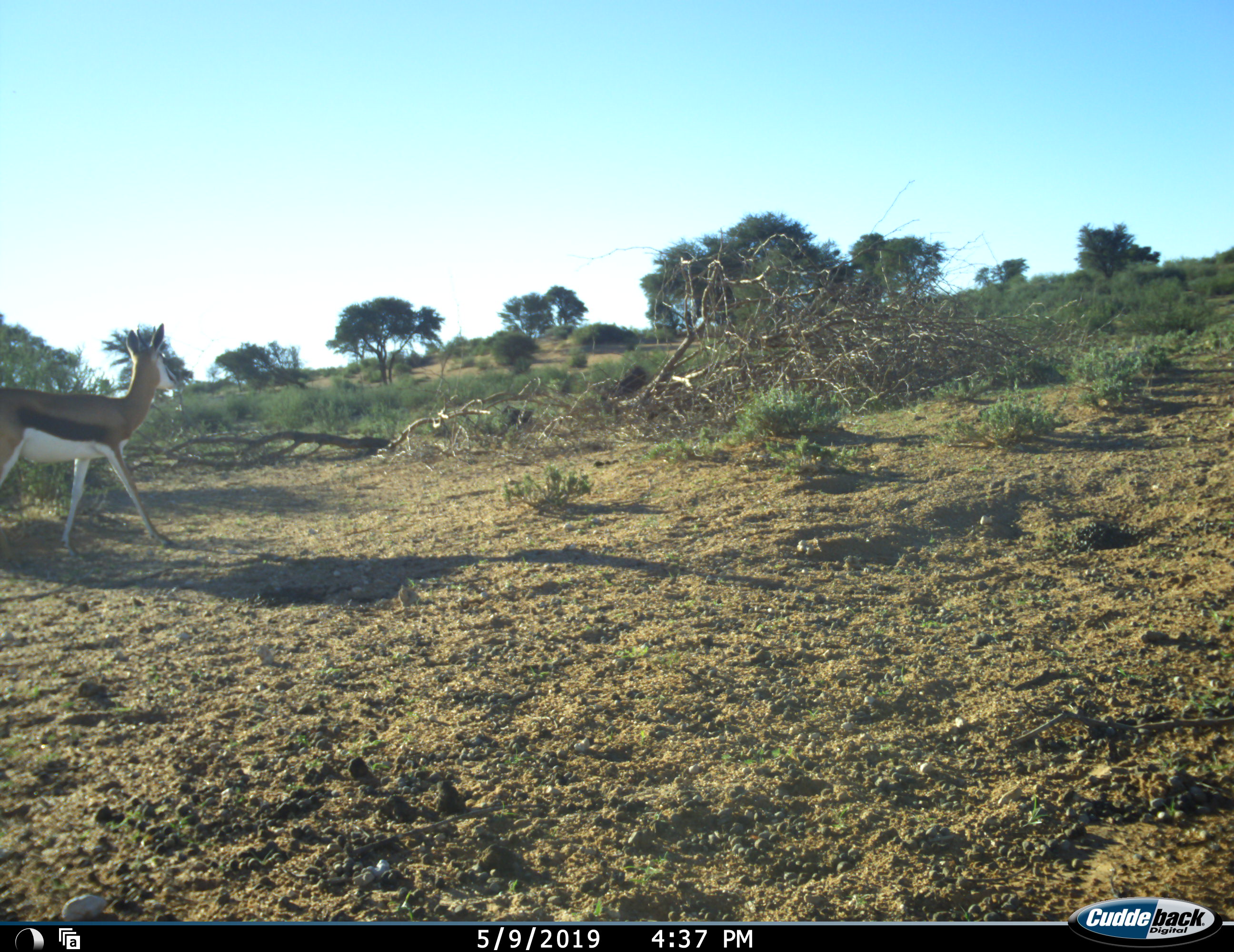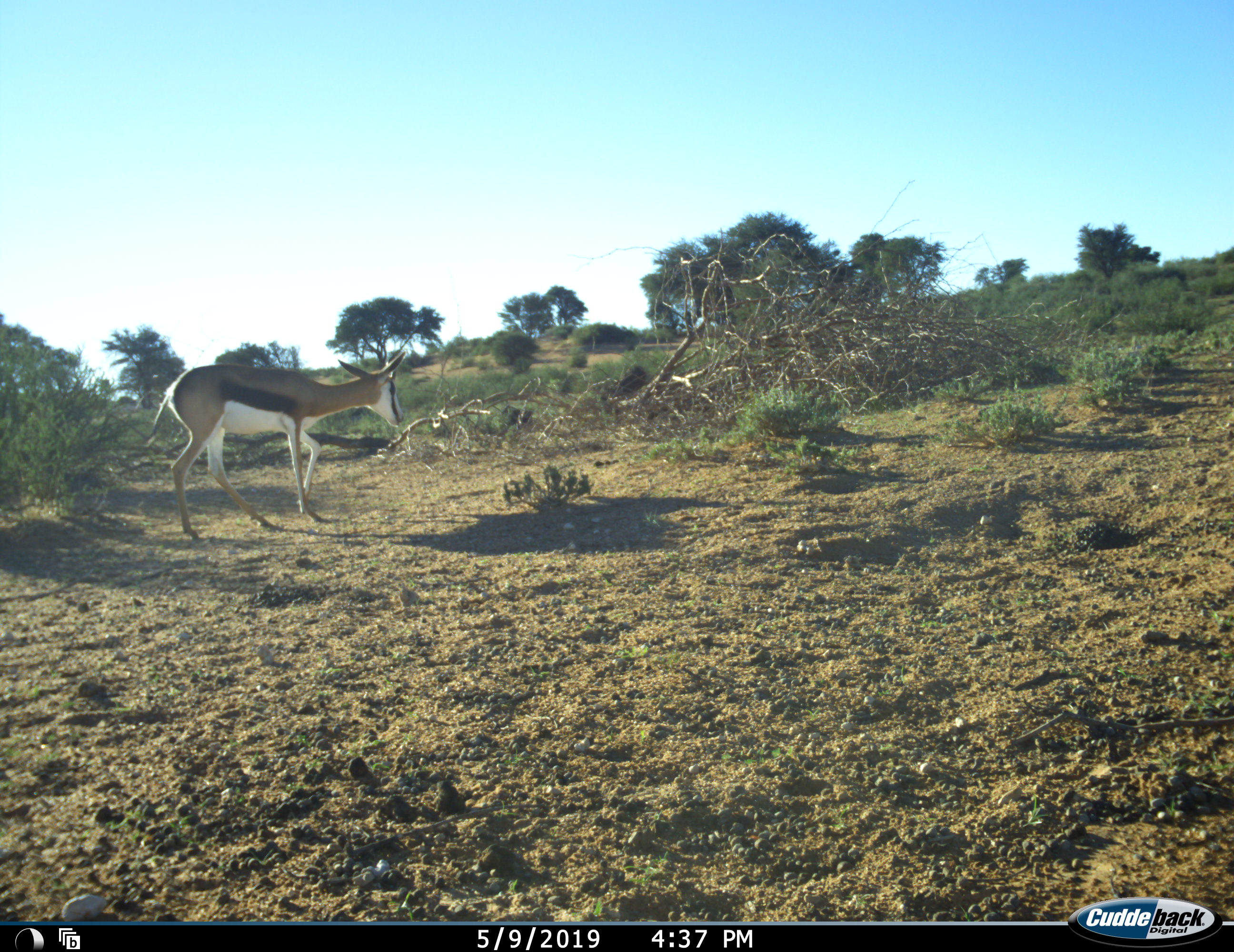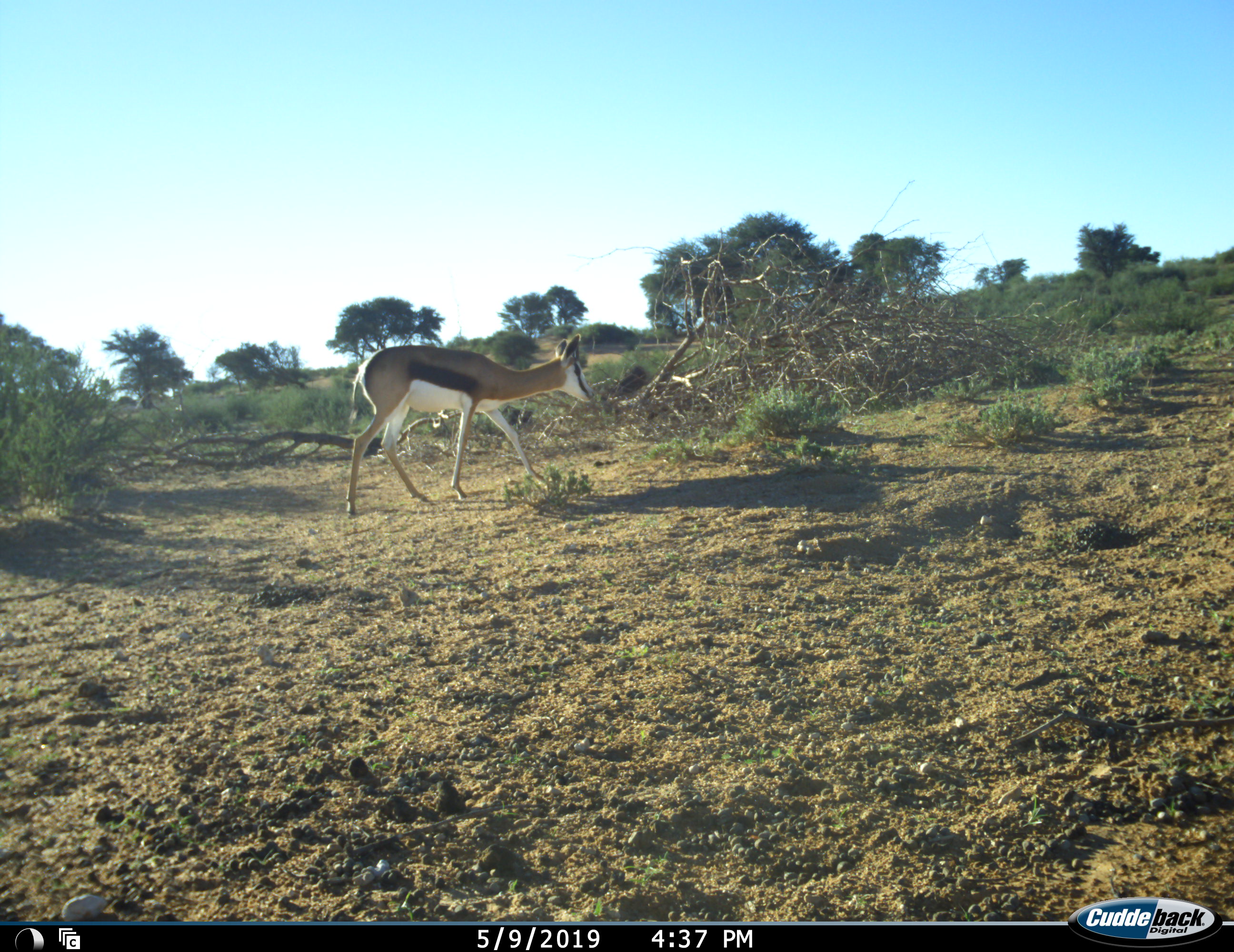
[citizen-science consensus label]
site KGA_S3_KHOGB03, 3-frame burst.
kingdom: Animalia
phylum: Chordata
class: Mammalia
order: Artiodactyla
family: Bovidae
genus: Antidorcas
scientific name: Antidorcas marsupialis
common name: springbok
Springbok (Antidorcas marsupialis), count 1. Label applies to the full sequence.